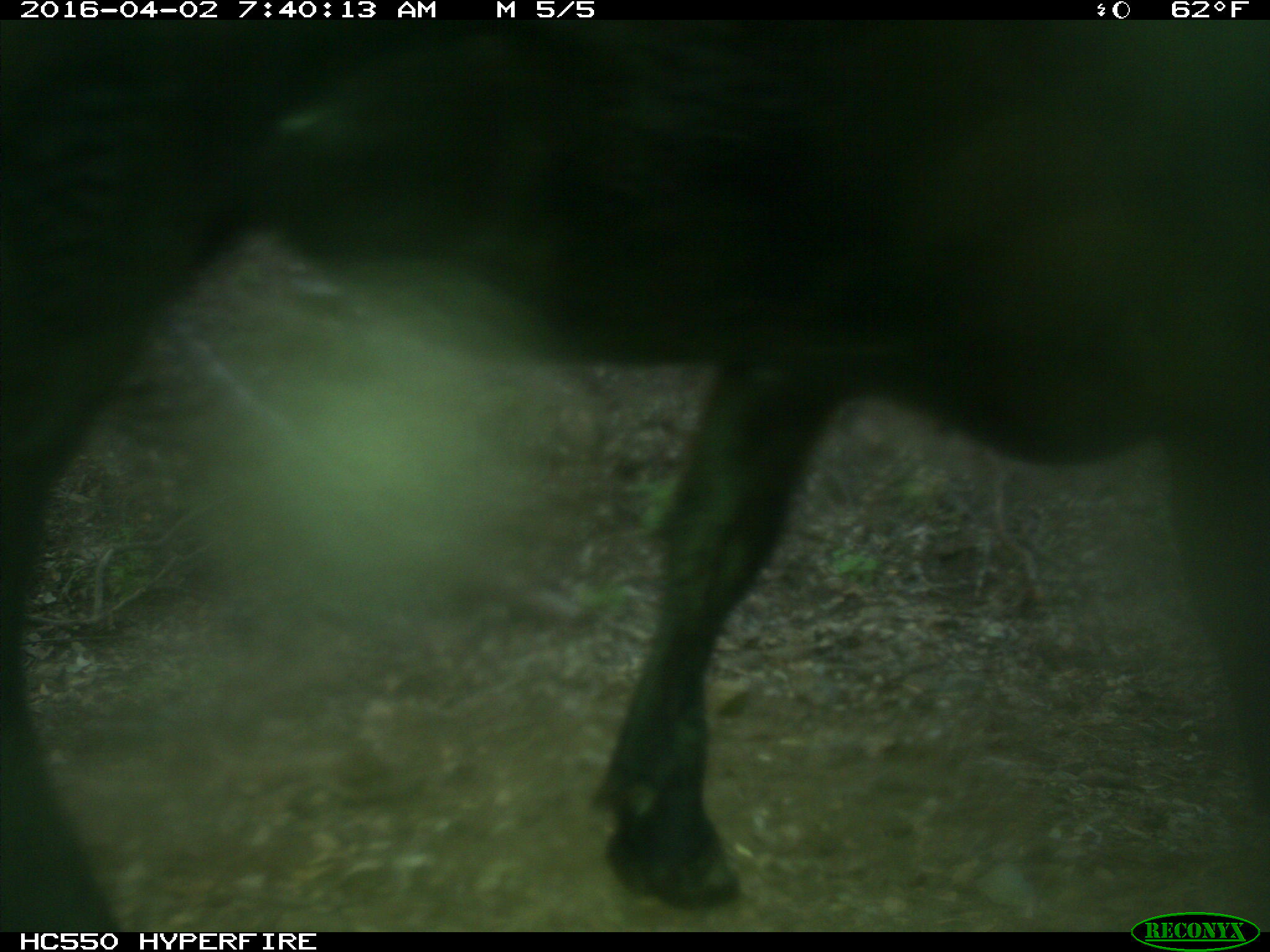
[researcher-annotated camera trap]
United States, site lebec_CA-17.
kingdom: Animalia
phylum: Chordata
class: Mammalia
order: Artiodactyla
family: Bovidae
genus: Bos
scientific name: Bos taurus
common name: domestic cow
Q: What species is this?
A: Bos taurus (domestic cow).